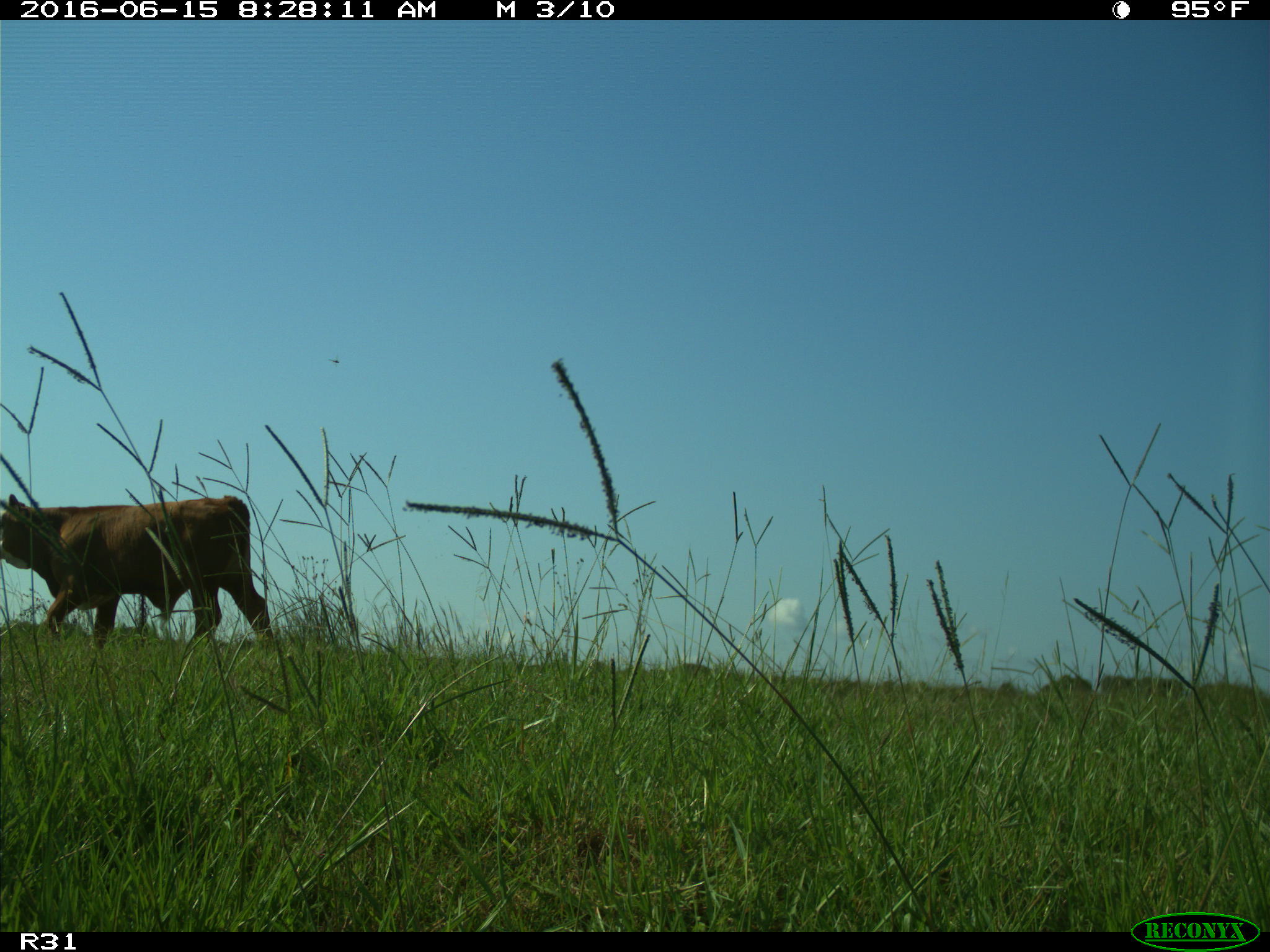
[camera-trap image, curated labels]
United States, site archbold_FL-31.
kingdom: Animalia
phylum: Chordata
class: Mammalia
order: Artiodactyla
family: Bovidae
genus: Bos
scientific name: Bos taurus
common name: domestic cow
Bos taurus (domestic cow).